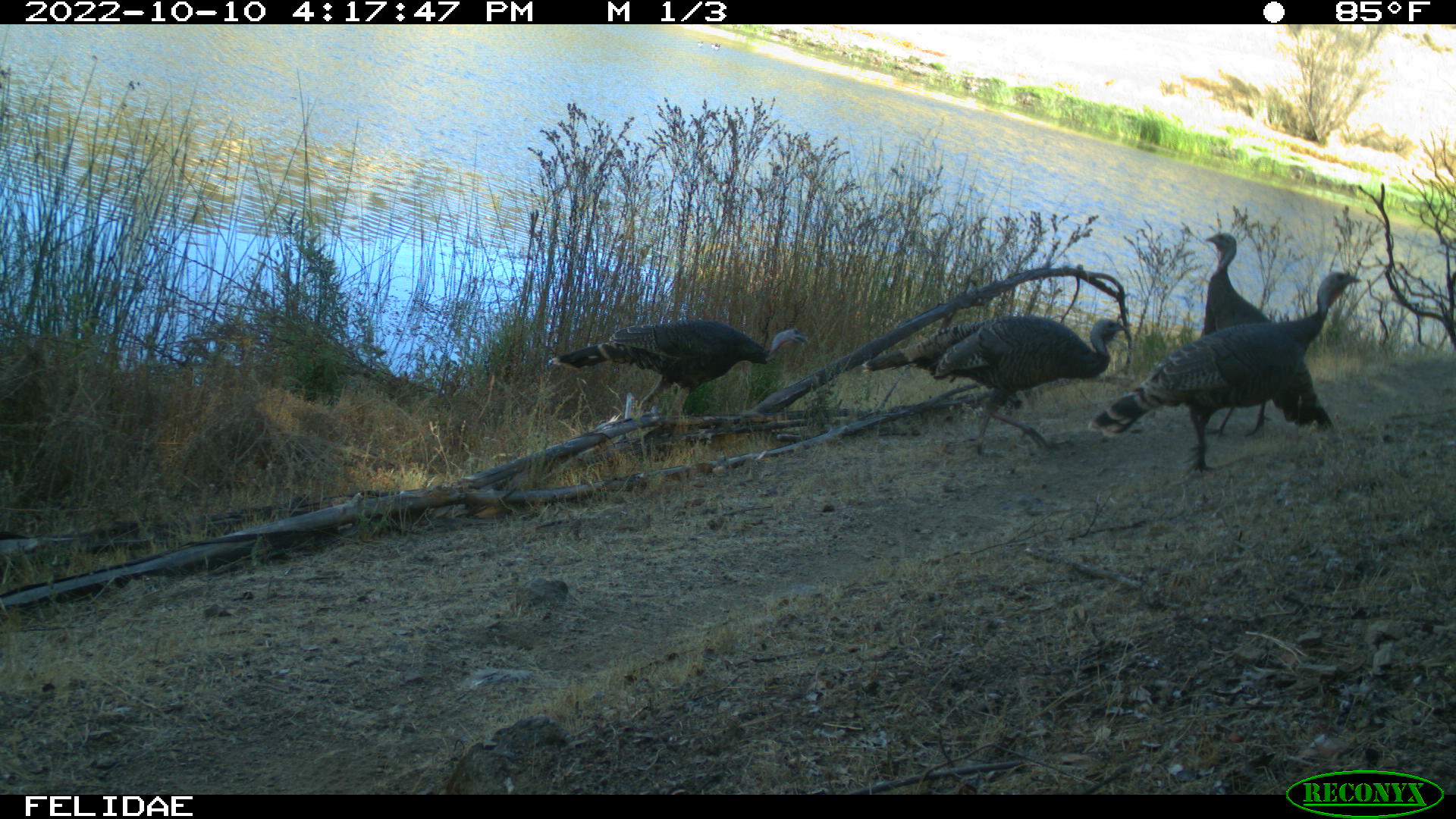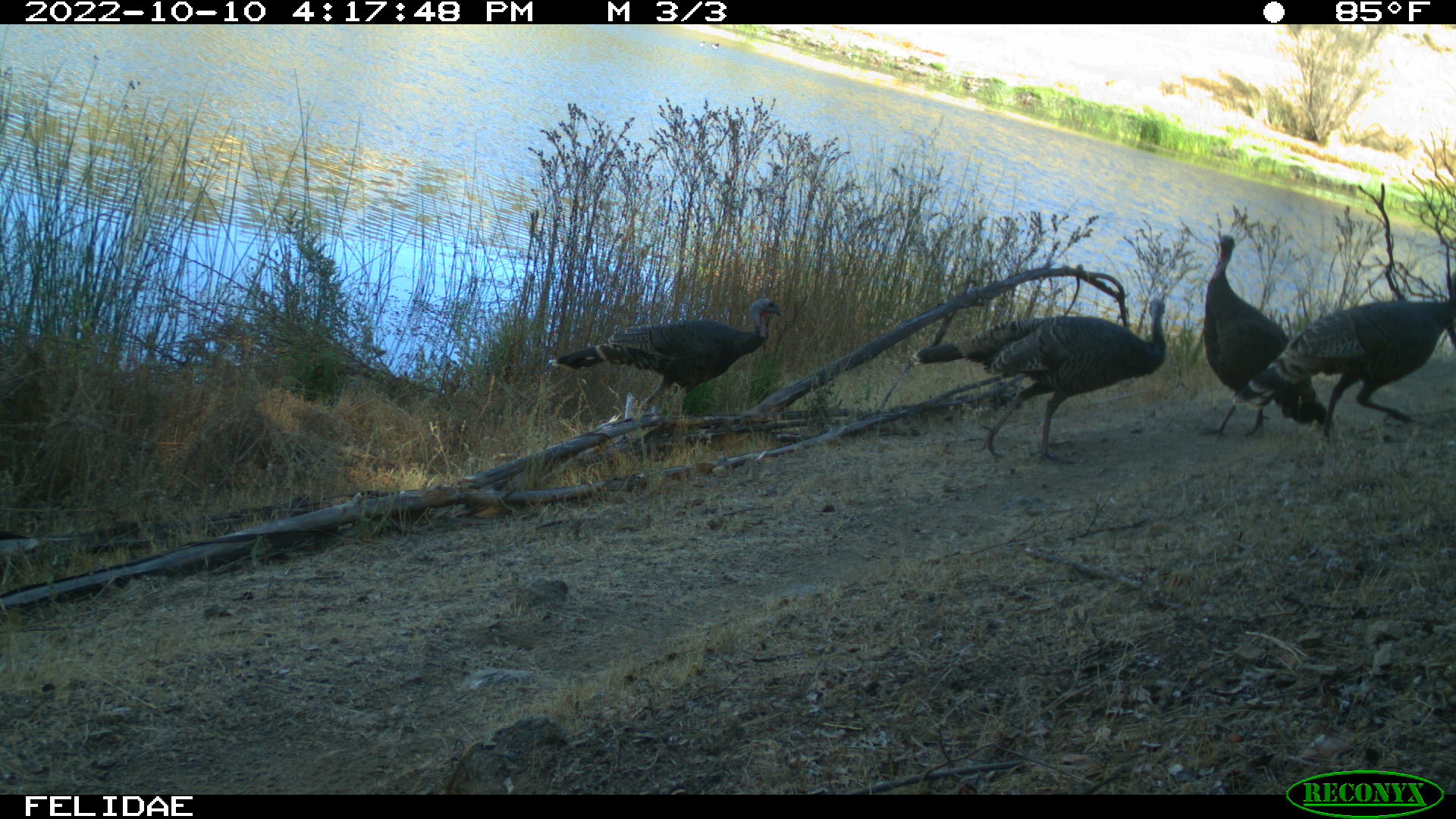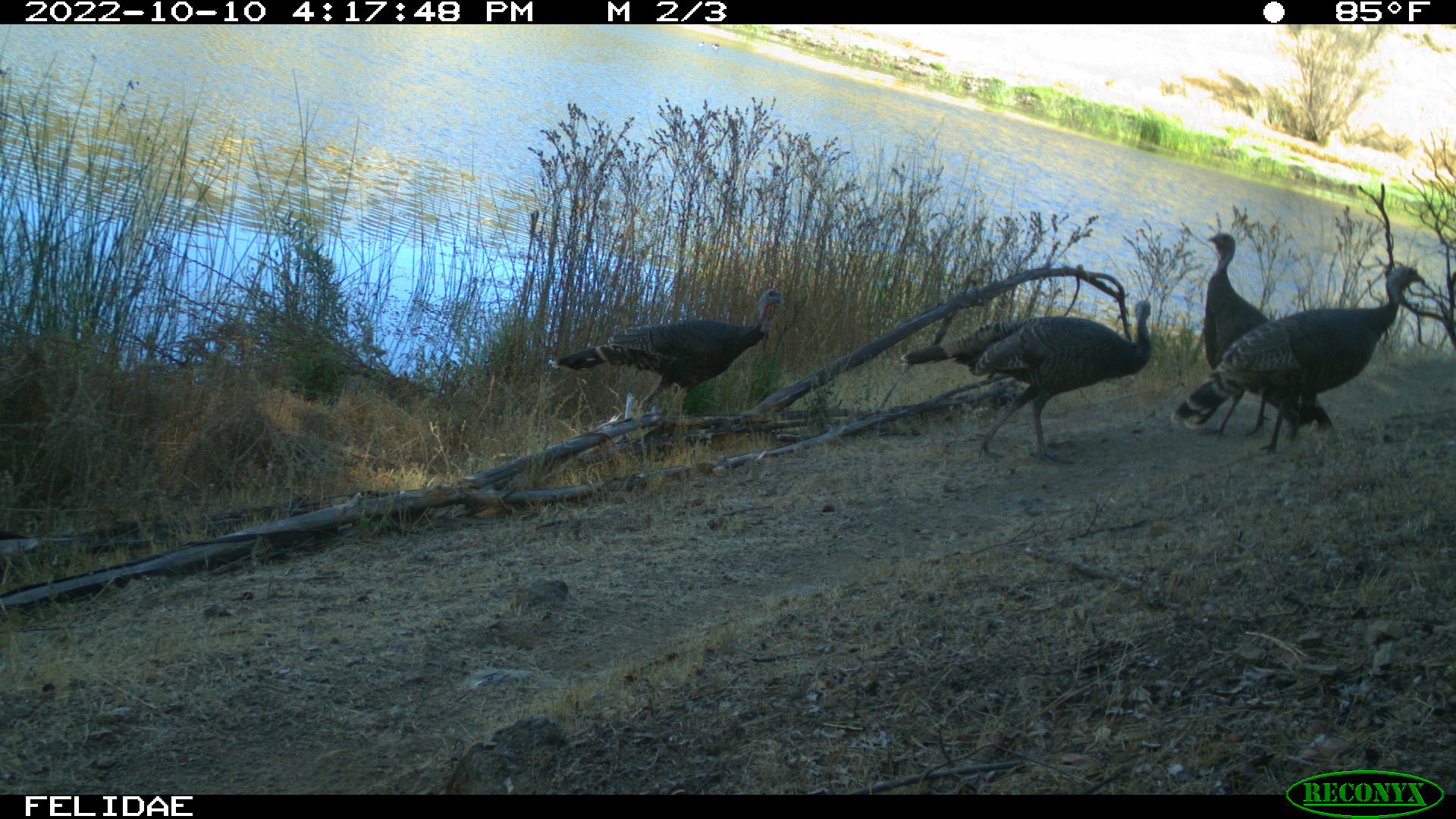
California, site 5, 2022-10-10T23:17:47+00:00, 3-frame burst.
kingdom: Animalia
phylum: Chordata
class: Aves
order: Galliformes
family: Phasianidae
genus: Meleagris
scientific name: Meleagris gallopavo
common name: turkey